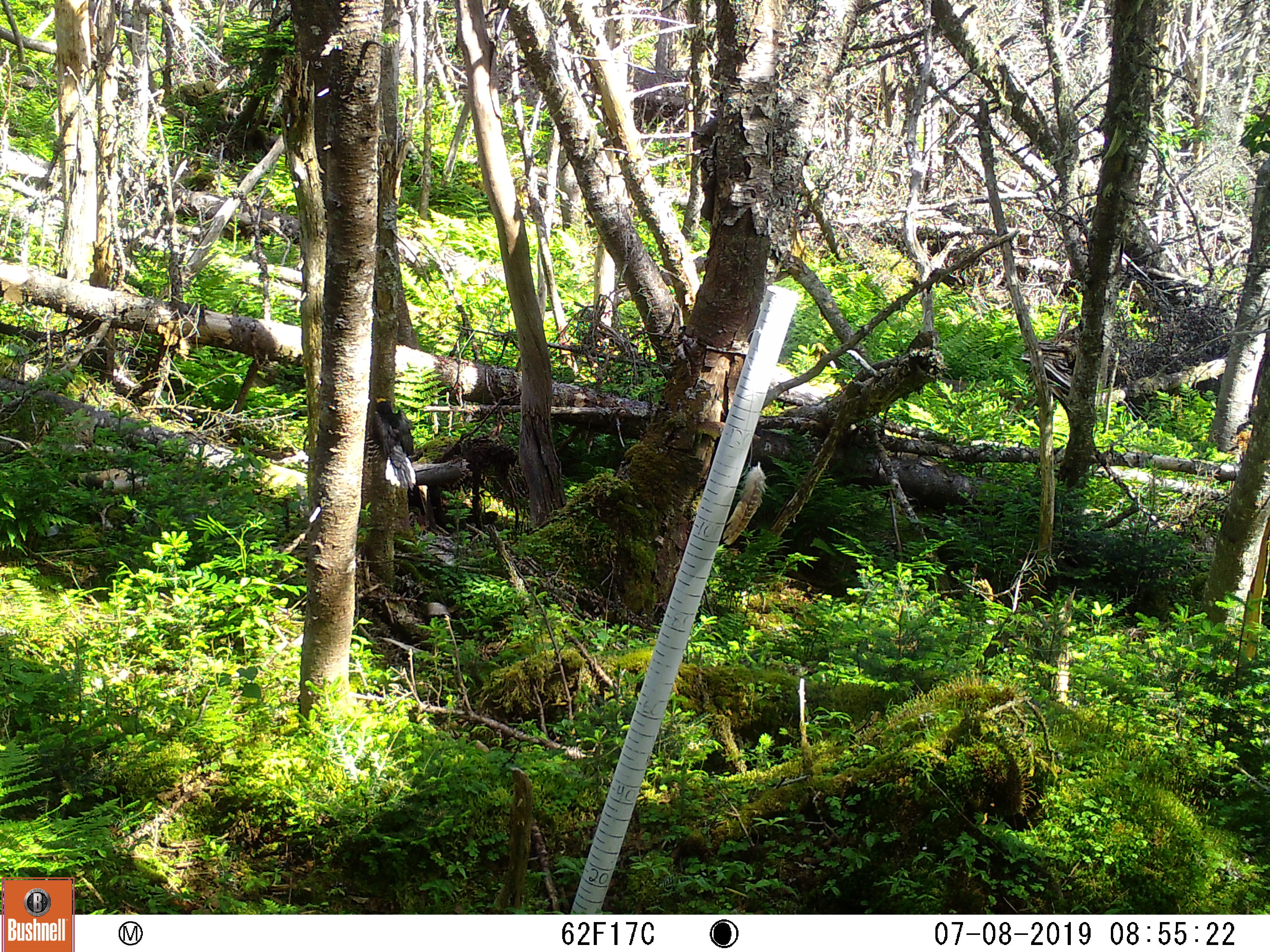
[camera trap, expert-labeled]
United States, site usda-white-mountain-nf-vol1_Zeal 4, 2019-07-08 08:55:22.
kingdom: Animalia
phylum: Chordata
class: Aves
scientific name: Aves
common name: bird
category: bird sp.